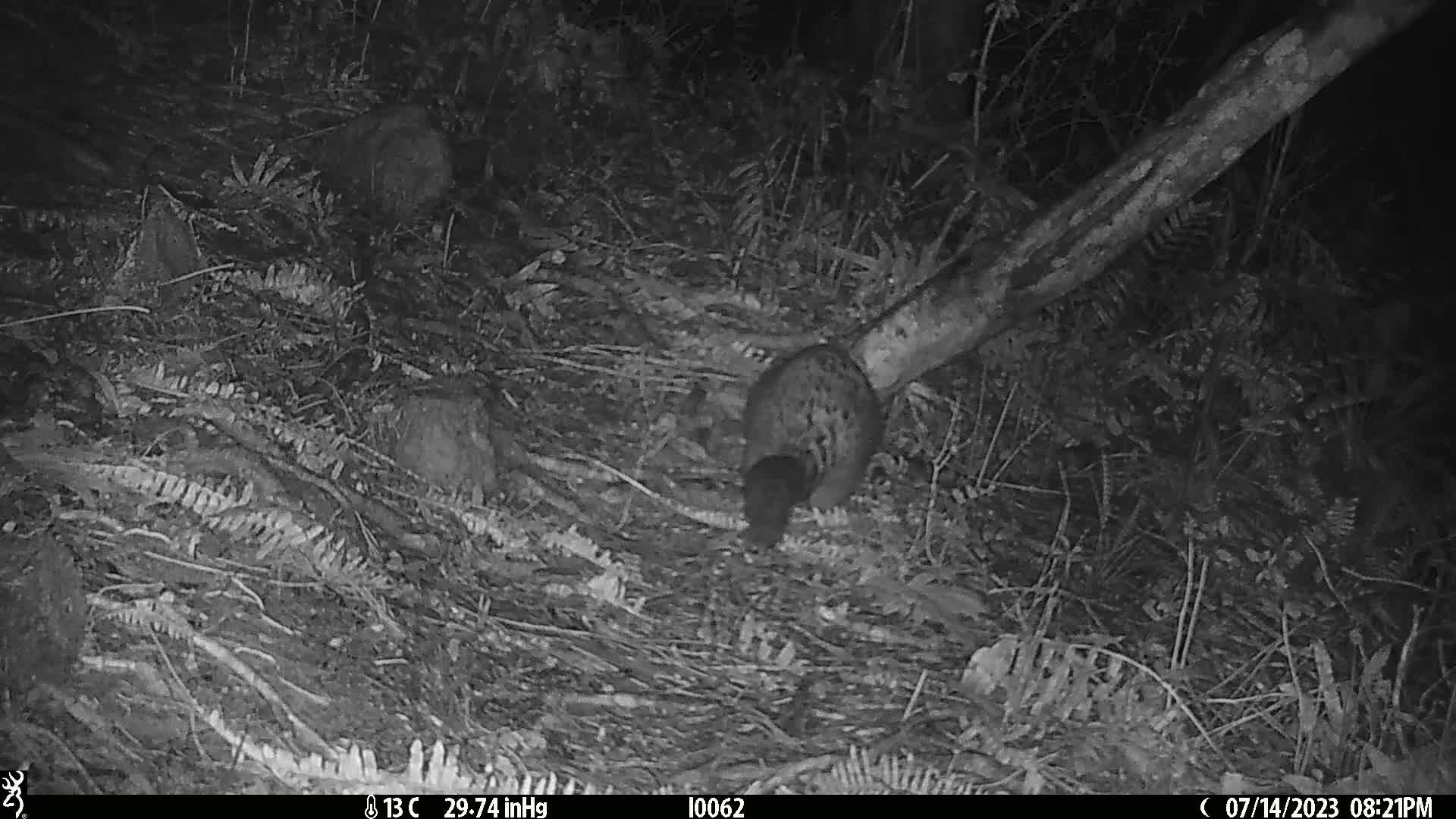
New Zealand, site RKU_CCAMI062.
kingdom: Animalia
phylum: Chordata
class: Mammalia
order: Diprotodontia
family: Phalangeridae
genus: Trichosurus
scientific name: Trichosurus vulpecula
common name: common brushtail possum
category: possum